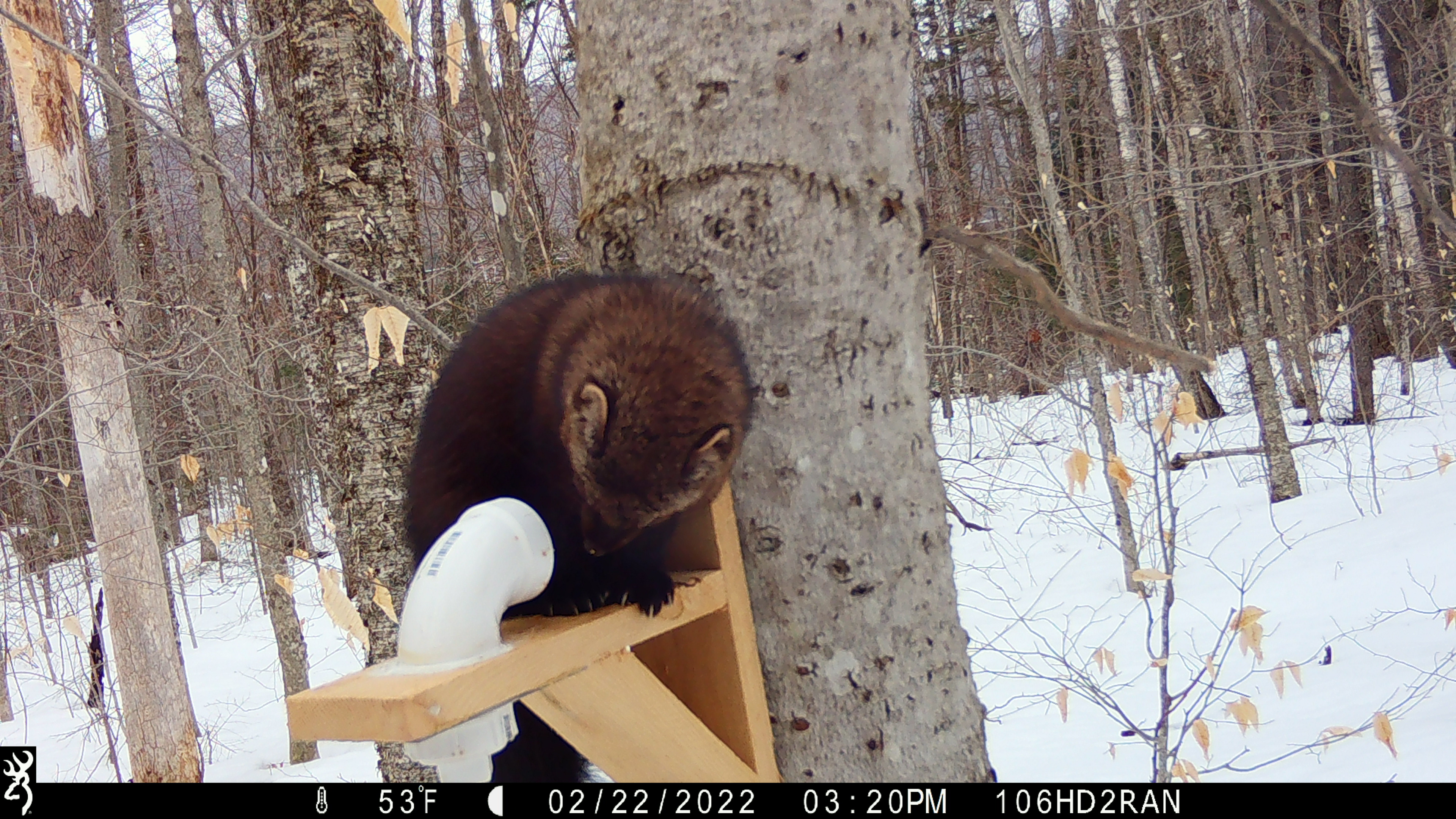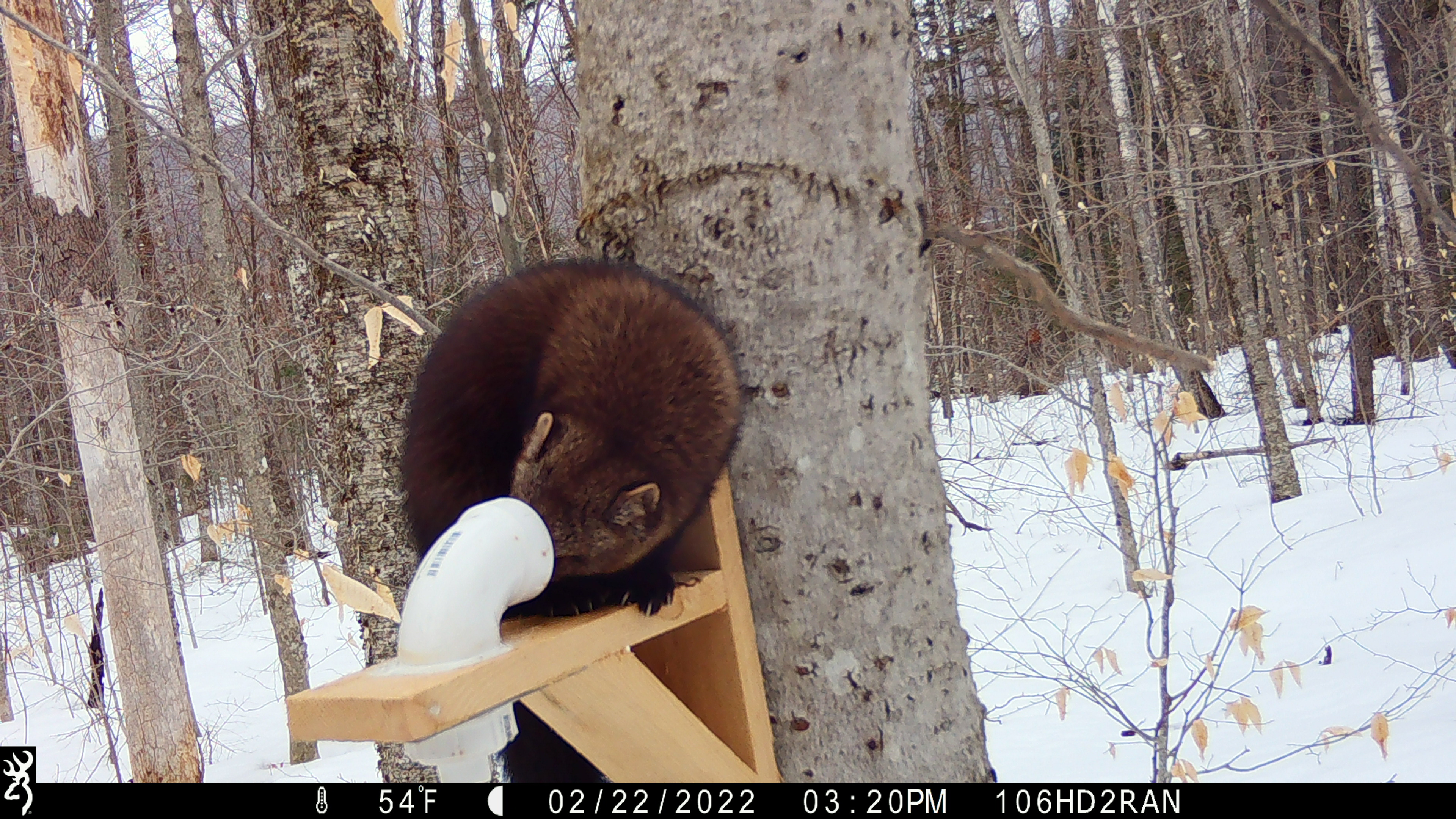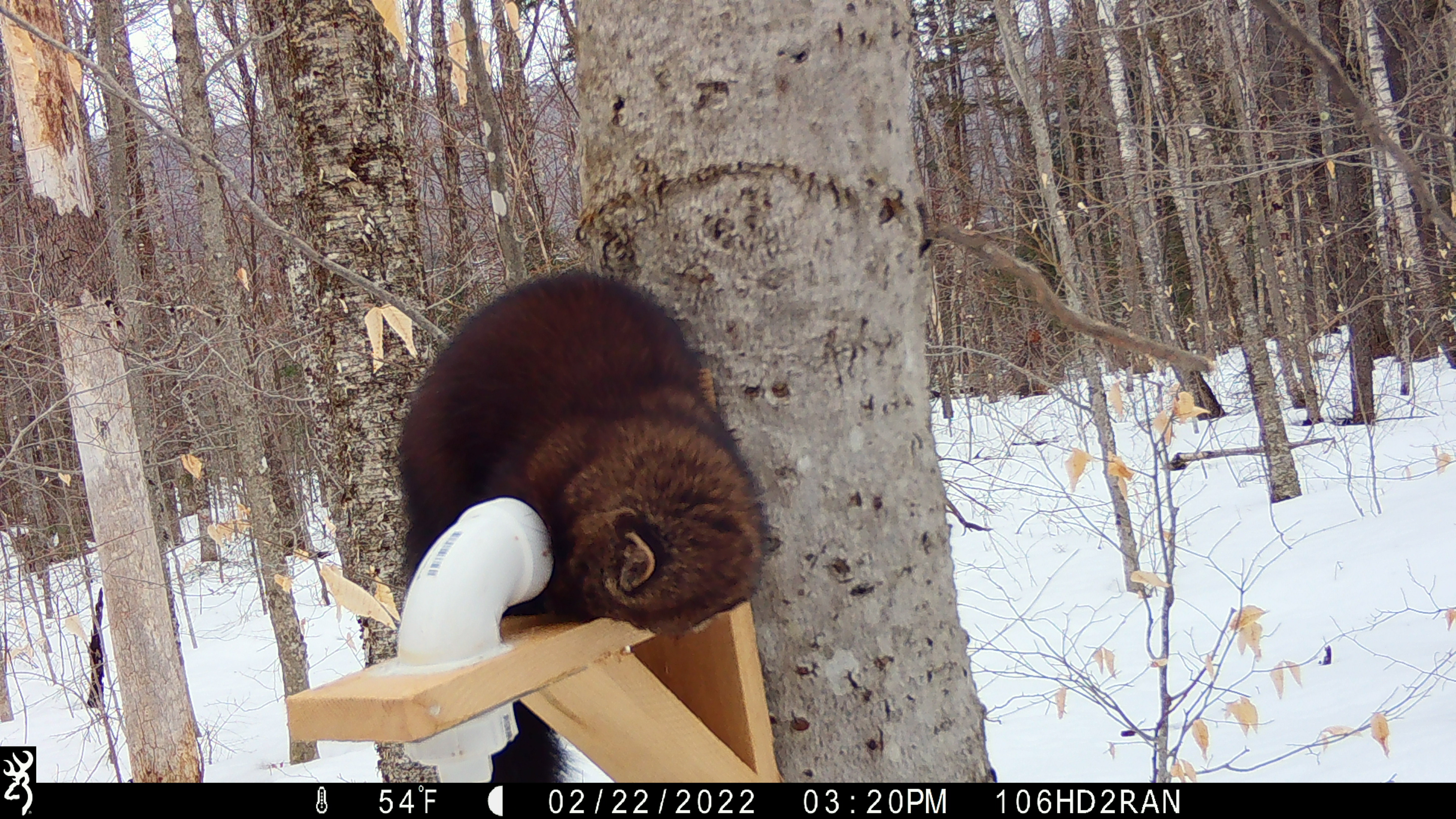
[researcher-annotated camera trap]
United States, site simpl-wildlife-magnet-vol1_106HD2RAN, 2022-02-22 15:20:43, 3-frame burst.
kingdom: Animalia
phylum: Chordata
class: Mammalia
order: Carnivora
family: Mustelidae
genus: Pekania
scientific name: Pekania pennanti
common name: fisher